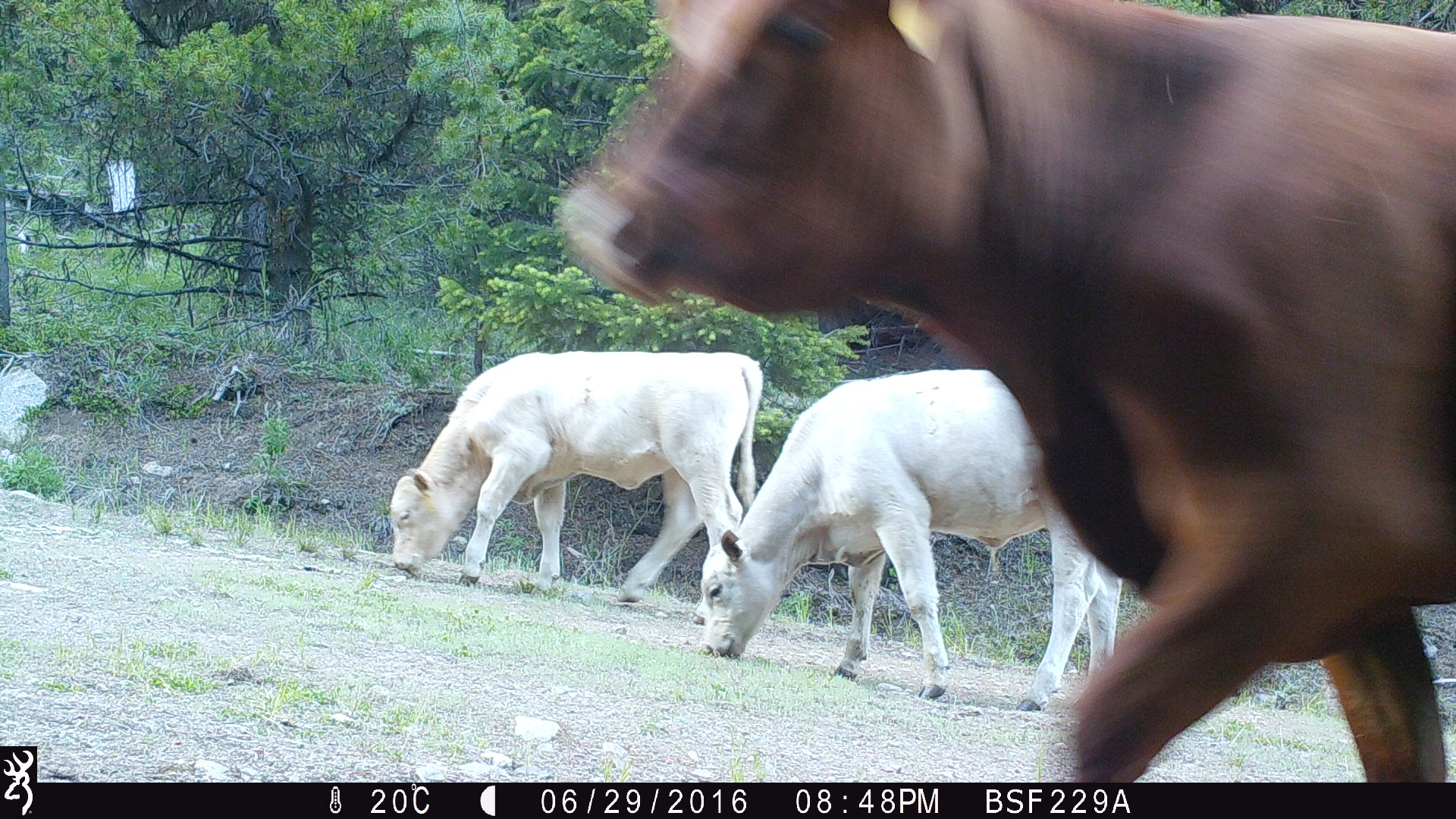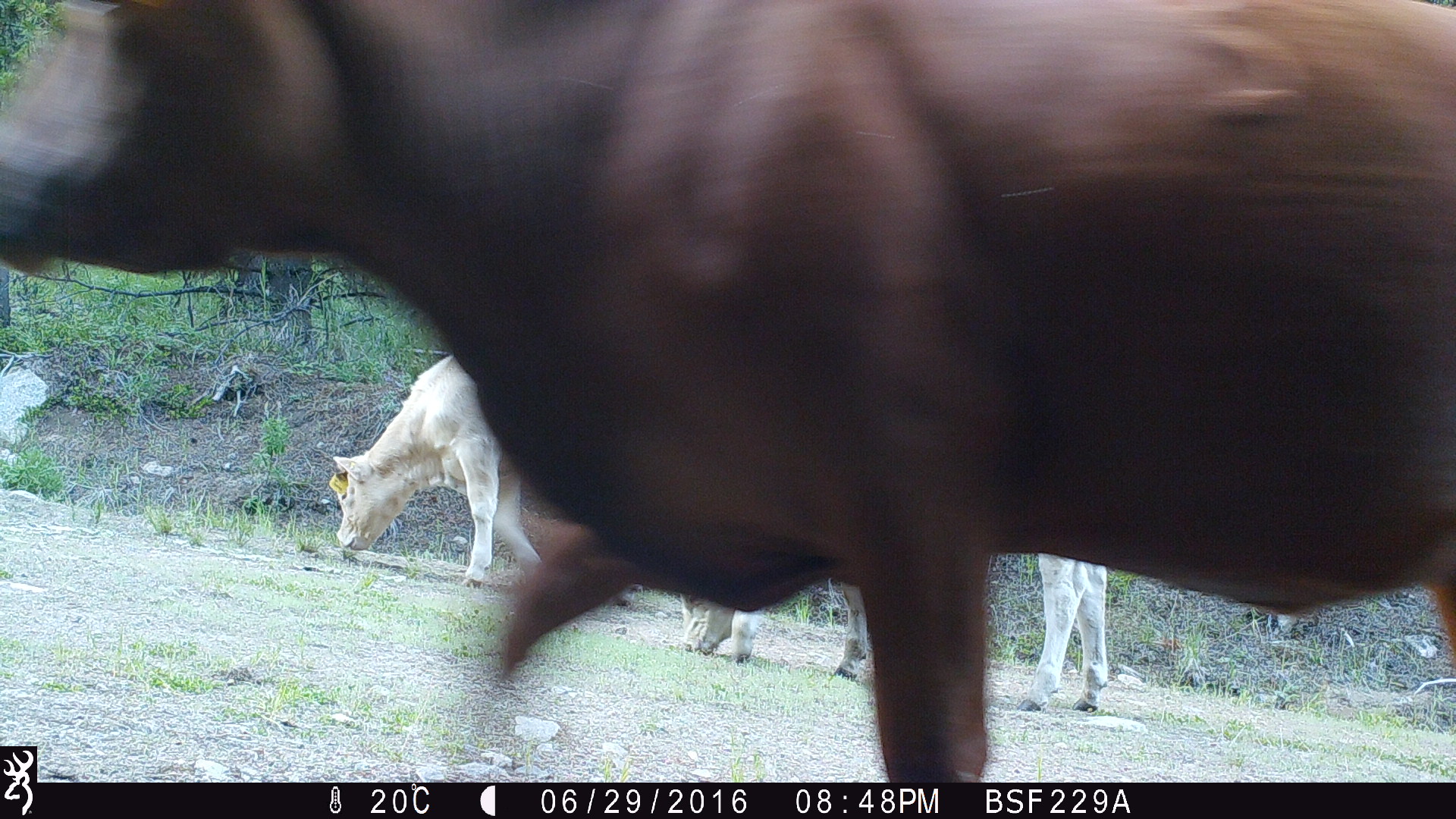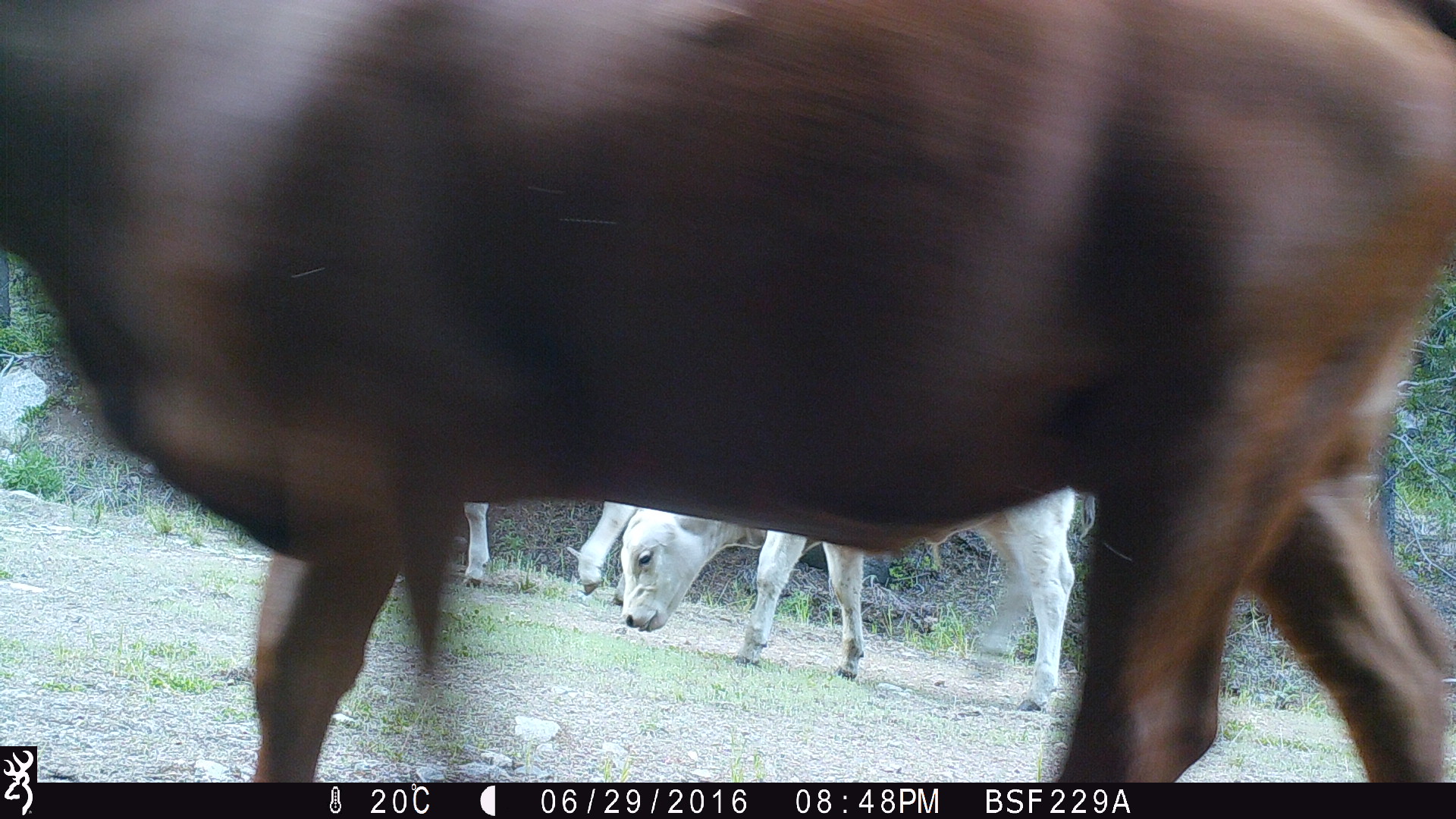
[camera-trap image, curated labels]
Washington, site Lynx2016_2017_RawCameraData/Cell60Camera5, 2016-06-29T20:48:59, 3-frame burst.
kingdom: Animalia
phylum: Chordata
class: Mammalia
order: Artiodactyla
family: Bovidae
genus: Bos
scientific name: Bos taurus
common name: domestic cattle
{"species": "domestic cattle (Bos taurus)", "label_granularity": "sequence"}